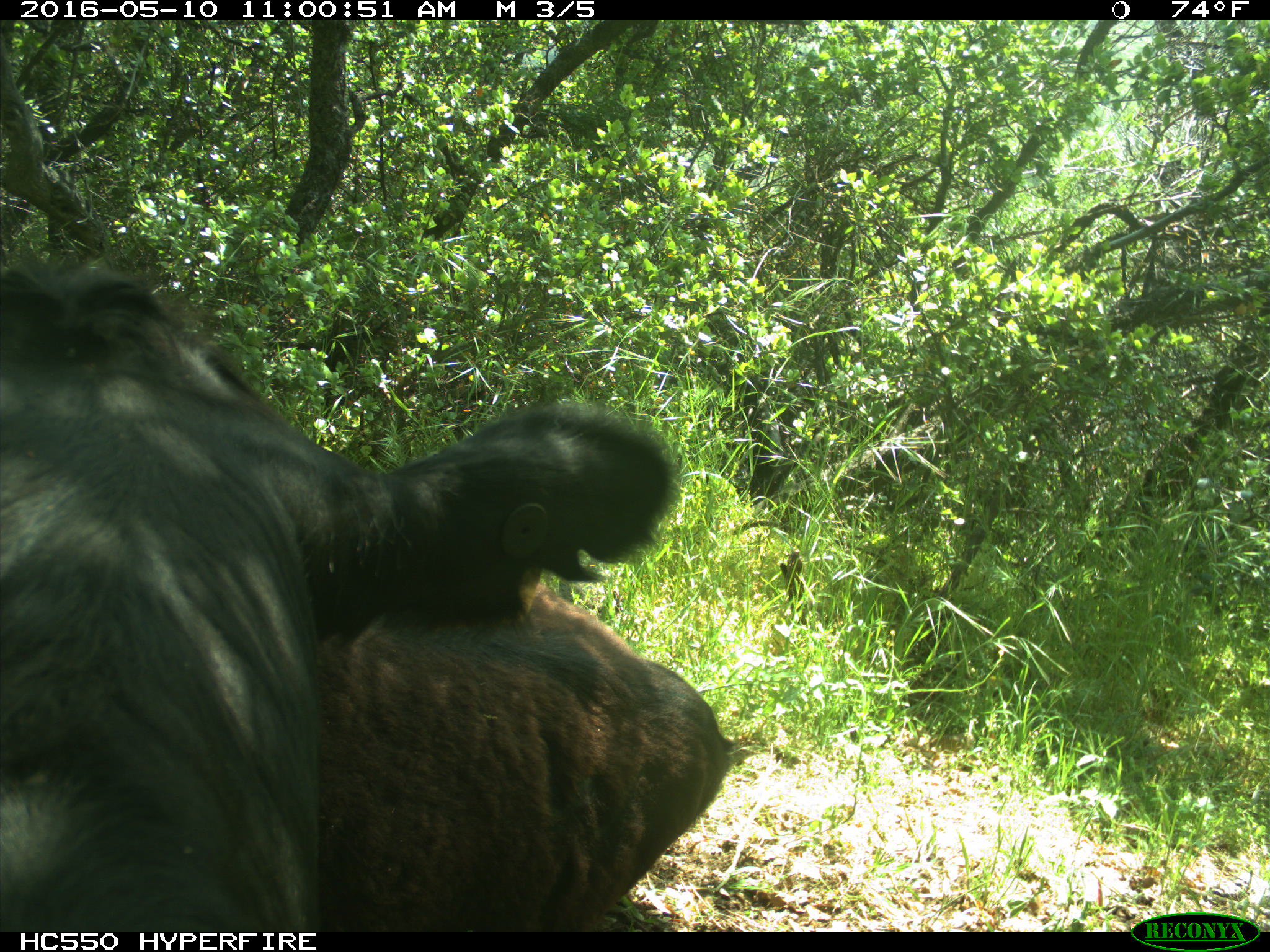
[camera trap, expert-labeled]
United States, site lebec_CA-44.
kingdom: Animalia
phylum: Chordata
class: Mammalia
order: Artiodactyla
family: Bovidae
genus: Bos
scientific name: Bos taurus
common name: domestic cow